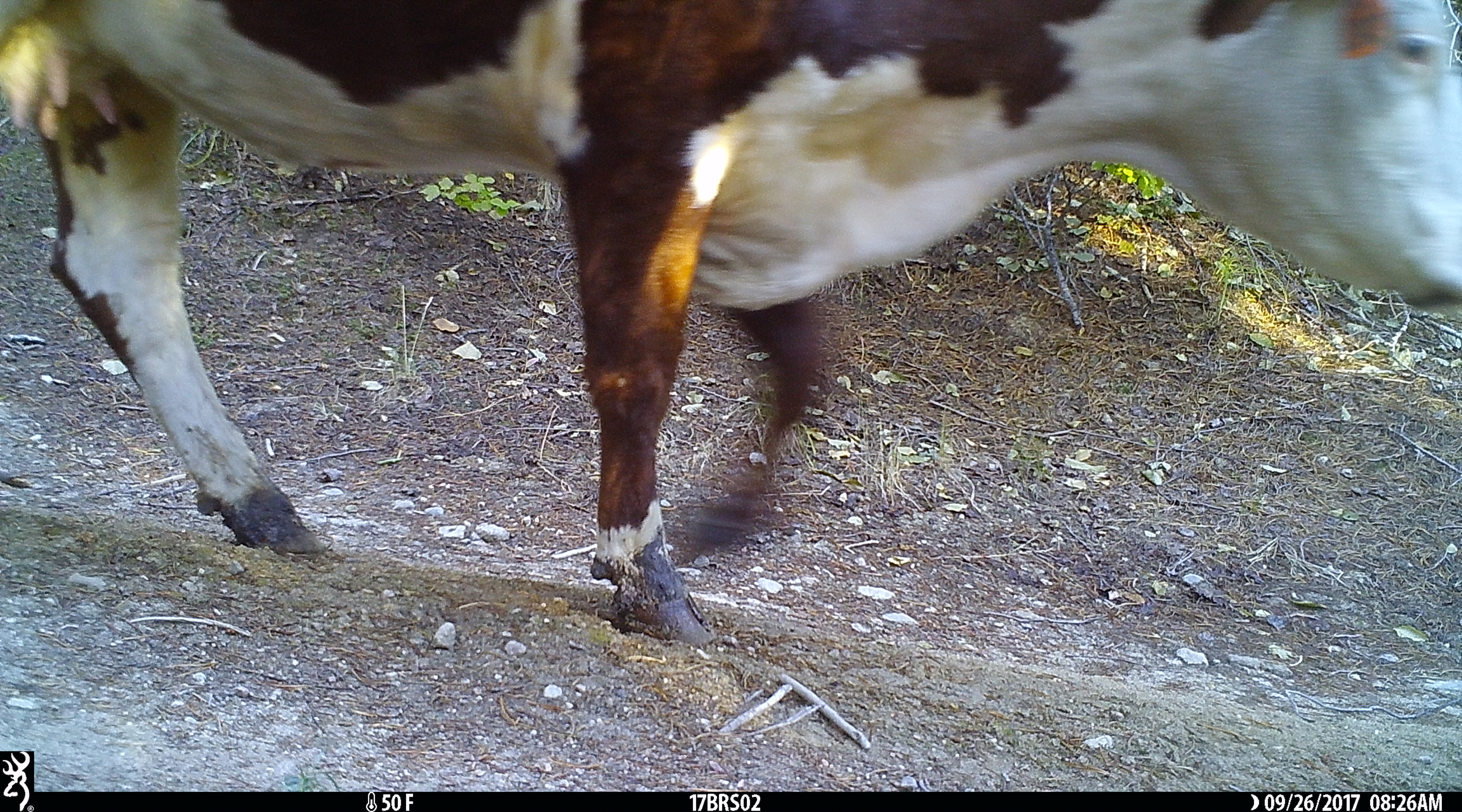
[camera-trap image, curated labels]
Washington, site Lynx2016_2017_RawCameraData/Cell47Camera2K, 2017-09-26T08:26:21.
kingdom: Animalia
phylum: Chordata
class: Mammalia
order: Artiodactyla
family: Bovidae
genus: Bos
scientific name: Bos taurus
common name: domestic cattle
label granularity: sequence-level